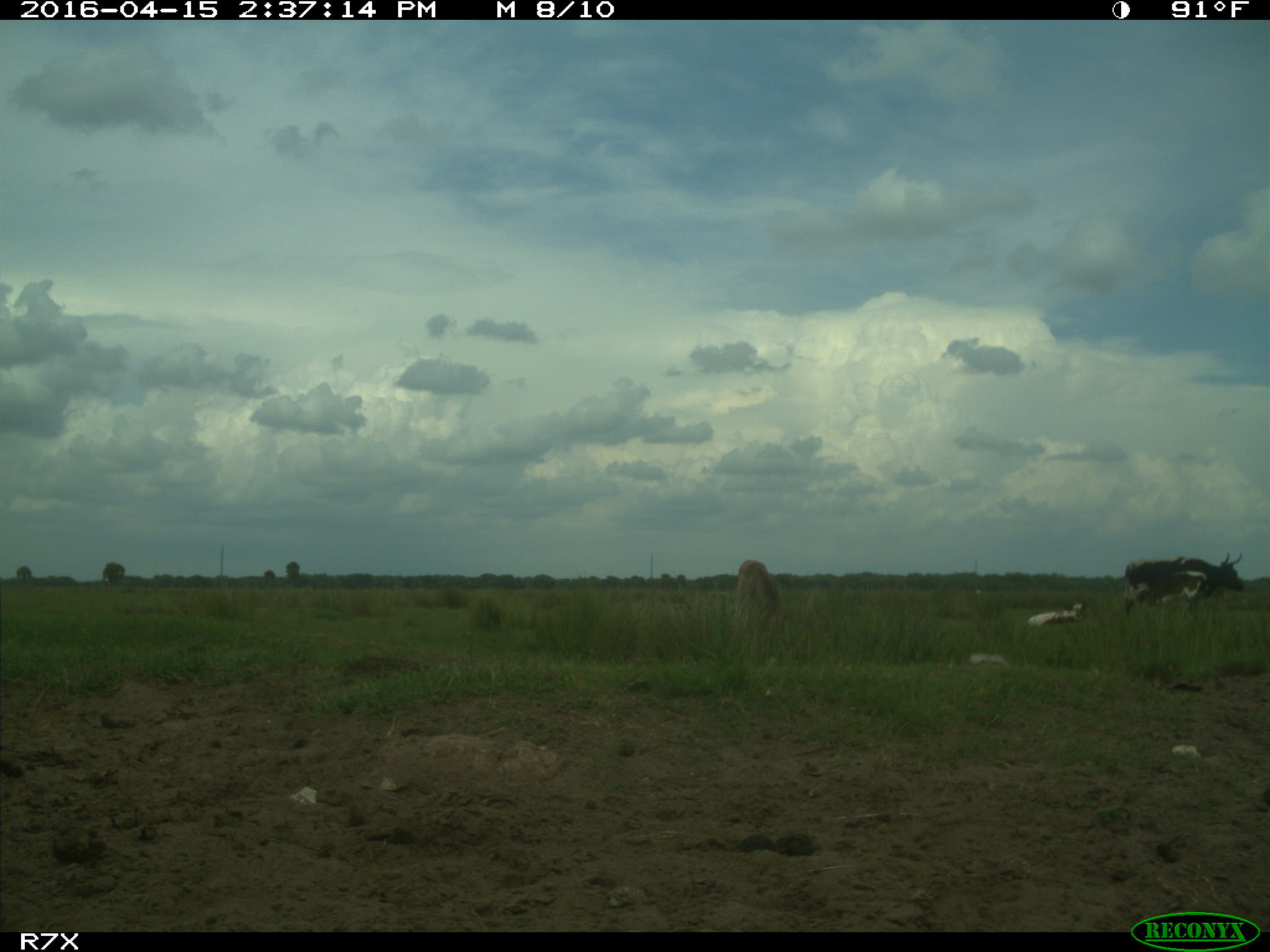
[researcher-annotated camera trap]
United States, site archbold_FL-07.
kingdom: Animalia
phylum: Chordata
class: Mammalia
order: Artiodactyla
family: Bovidae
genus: Bos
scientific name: Bos taurus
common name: domestic cow